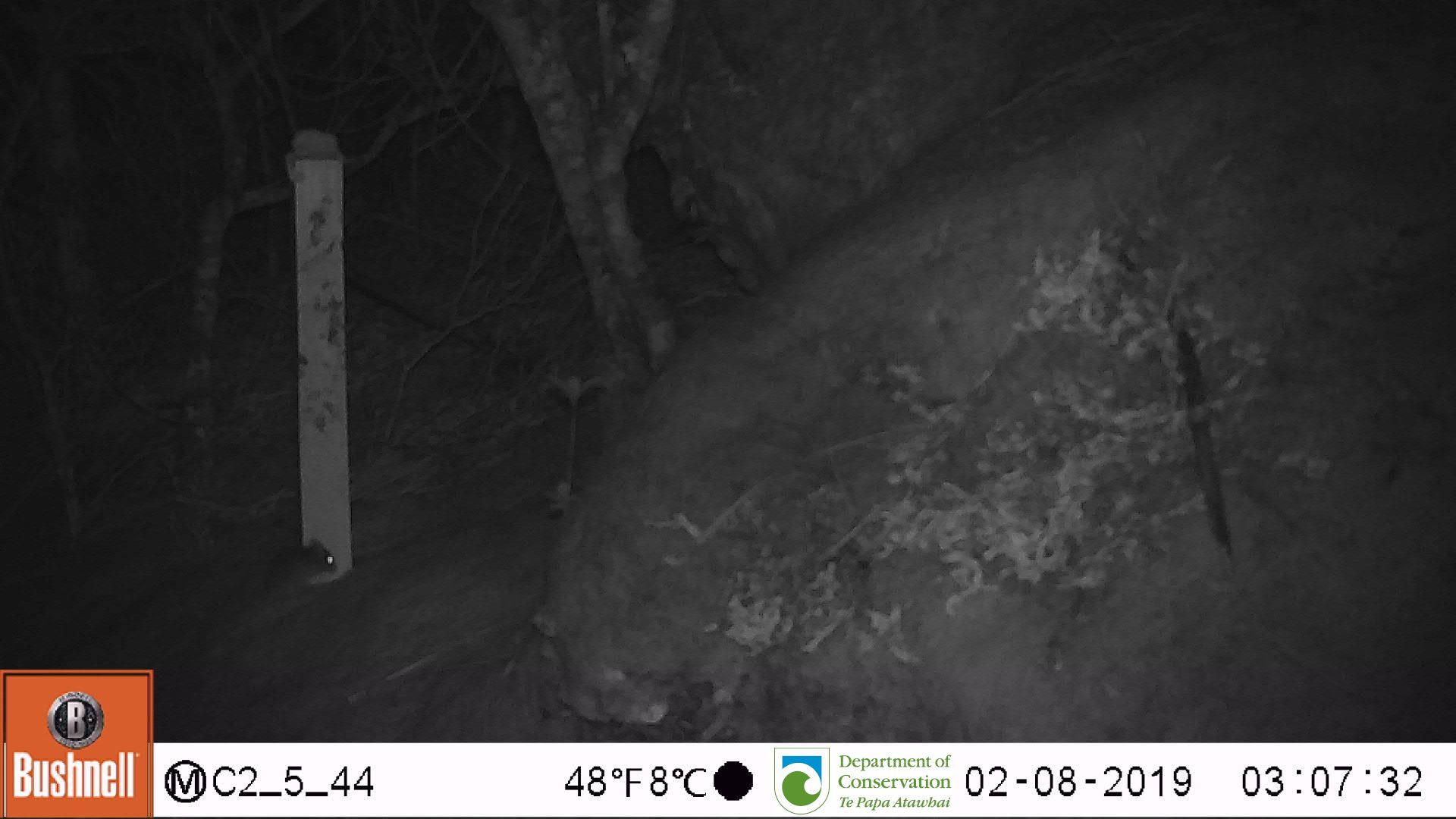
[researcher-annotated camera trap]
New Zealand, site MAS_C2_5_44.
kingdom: Animalia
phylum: Chordata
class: Mammalia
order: Rodentia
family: Muridae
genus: Mus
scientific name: Mus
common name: mouse